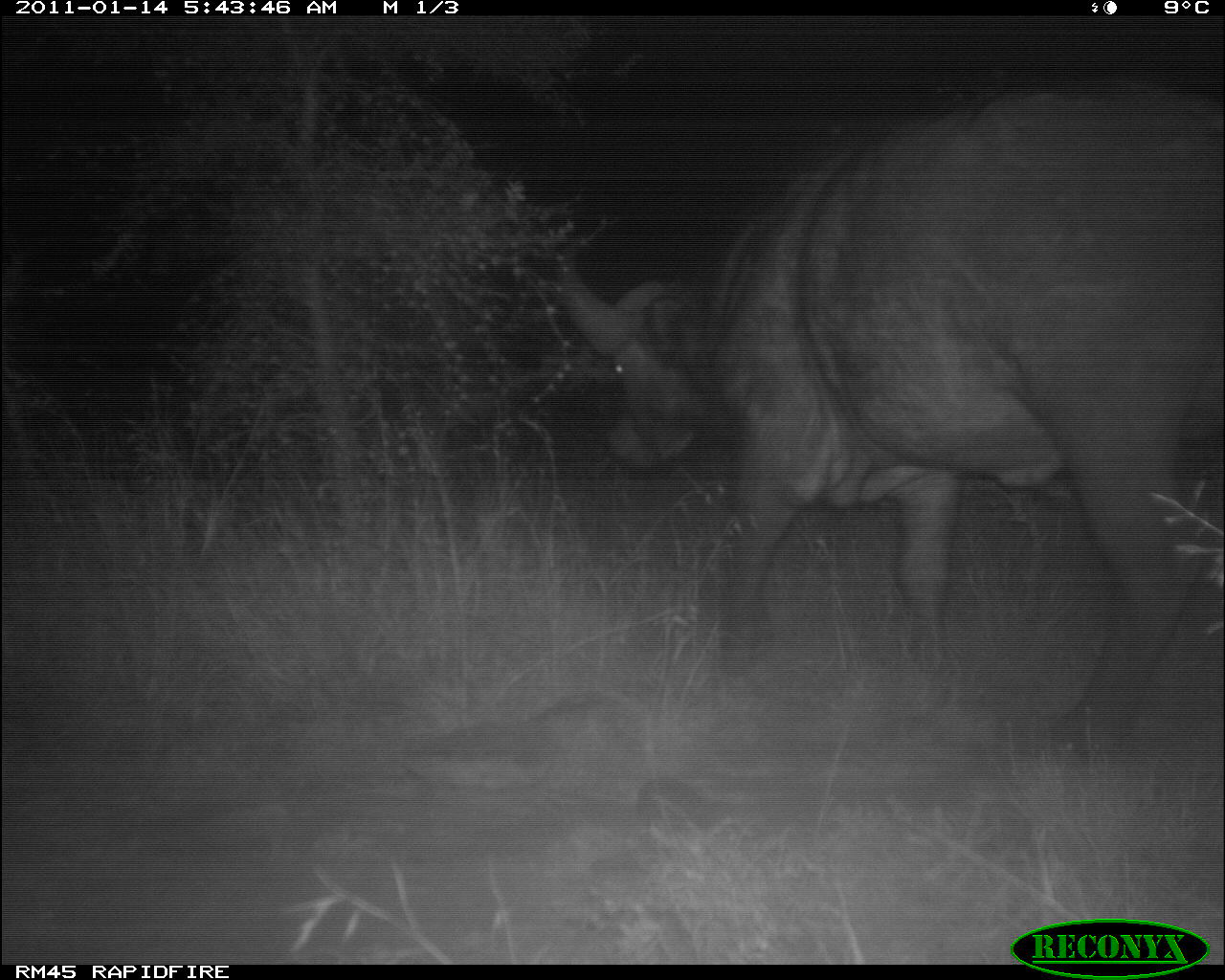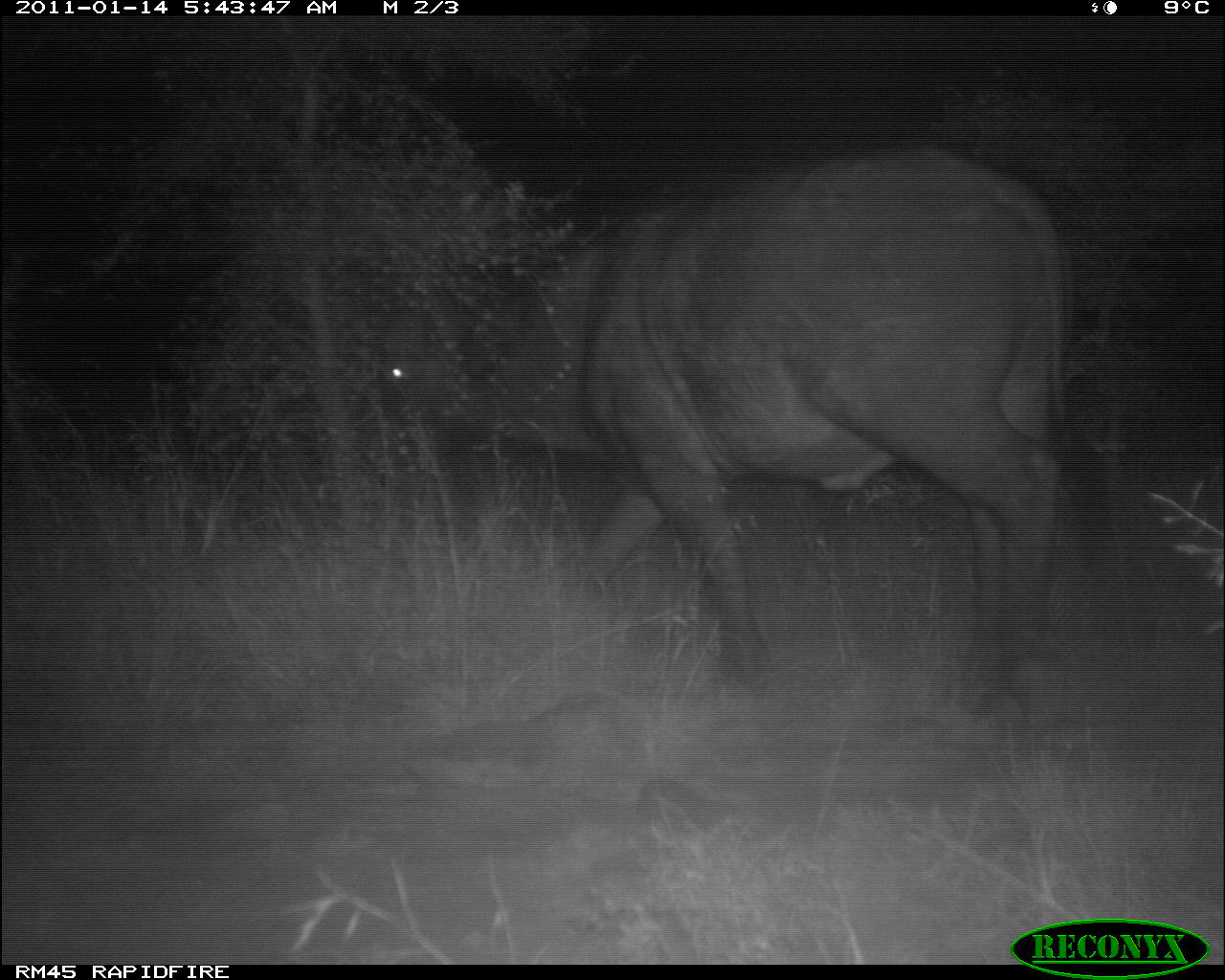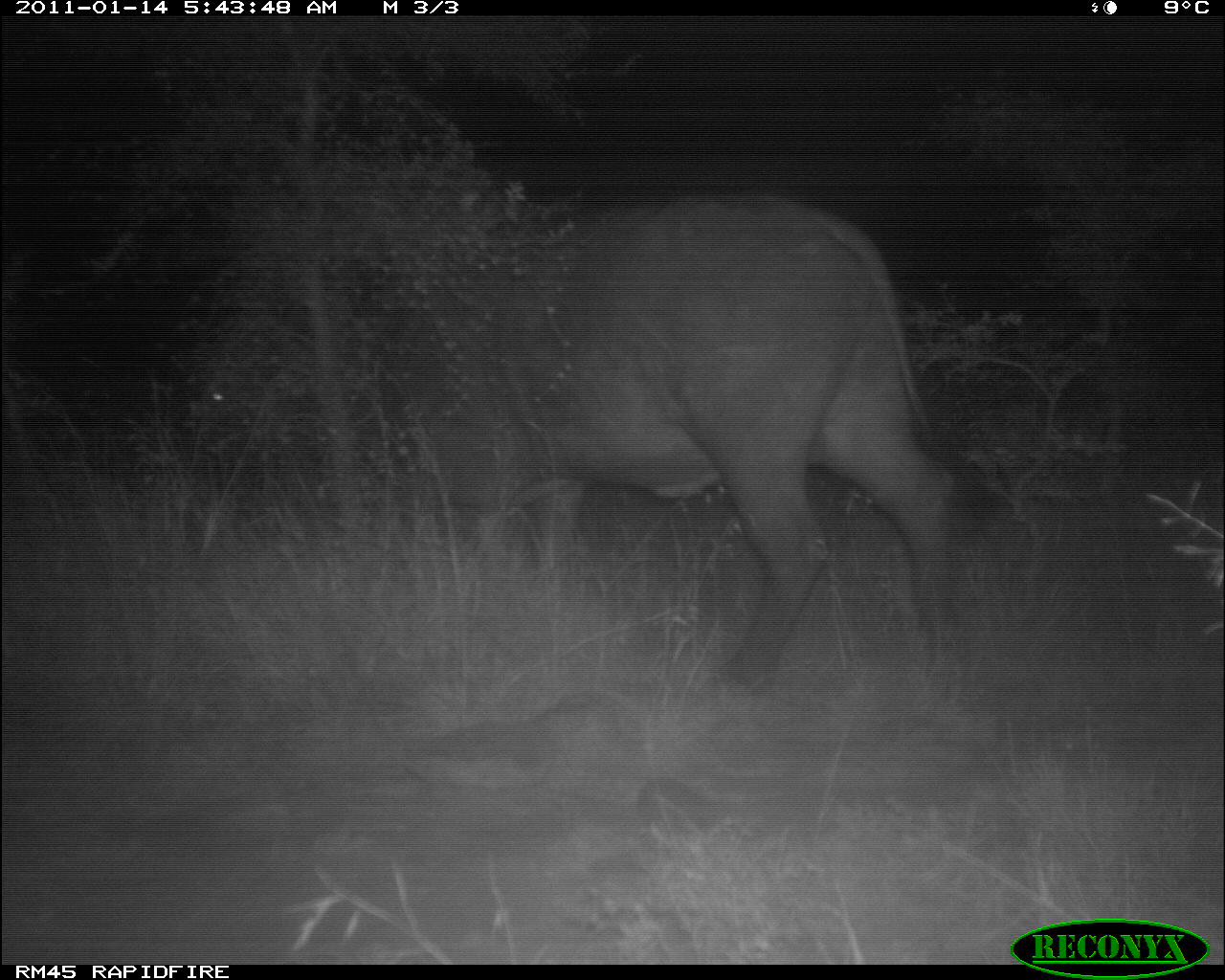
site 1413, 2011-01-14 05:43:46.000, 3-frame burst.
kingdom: Animalia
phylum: Chordata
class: Mammalia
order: Artiodactyla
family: Bovidae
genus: Syncerus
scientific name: Syncerus caffer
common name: african buffalo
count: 1